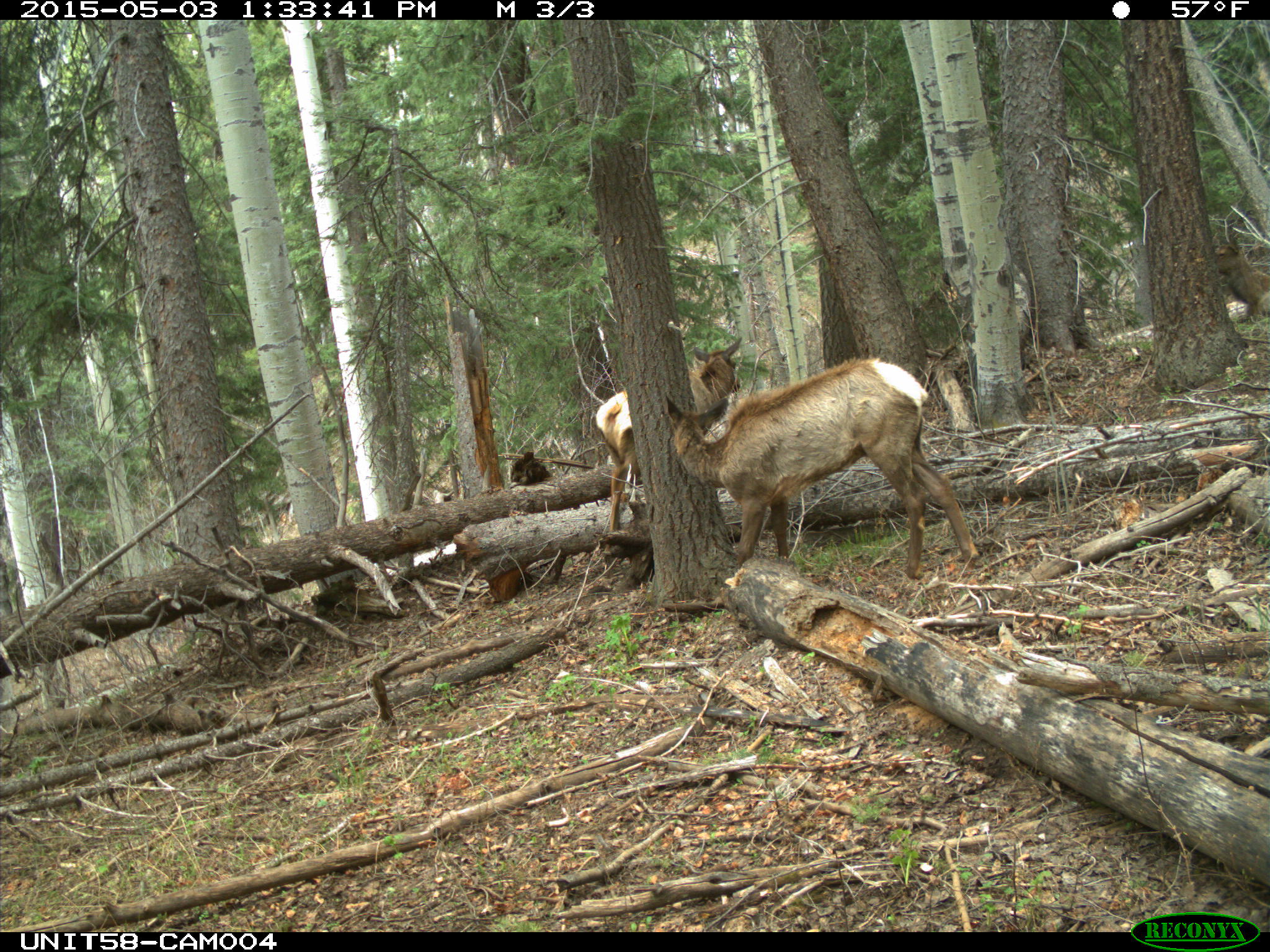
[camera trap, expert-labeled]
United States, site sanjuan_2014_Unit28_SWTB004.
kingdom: Animalia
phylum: Chordata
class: Mammalia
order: Artiodactyla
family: Cervidae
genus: Cervus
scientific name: Cervus elaphus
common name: red deer